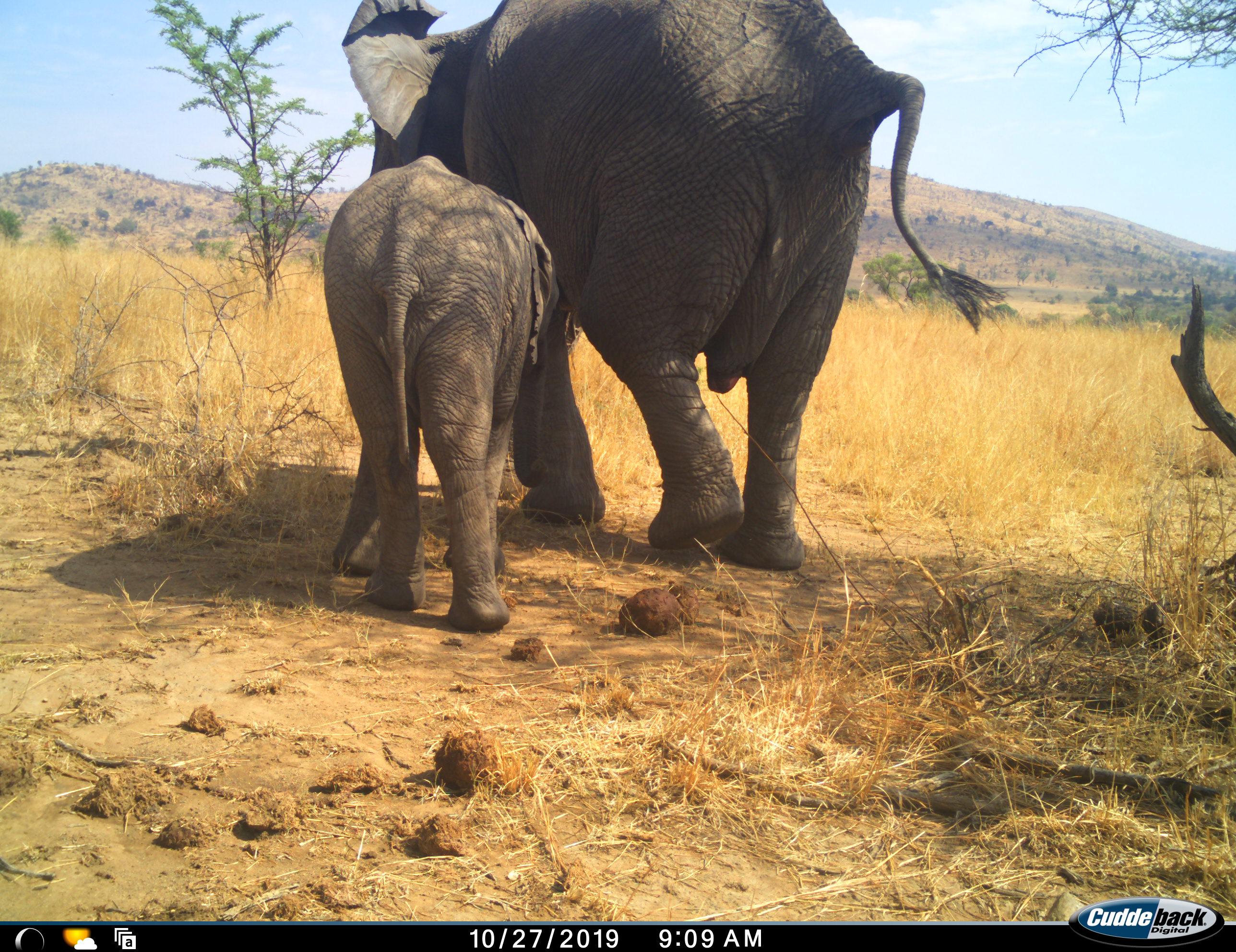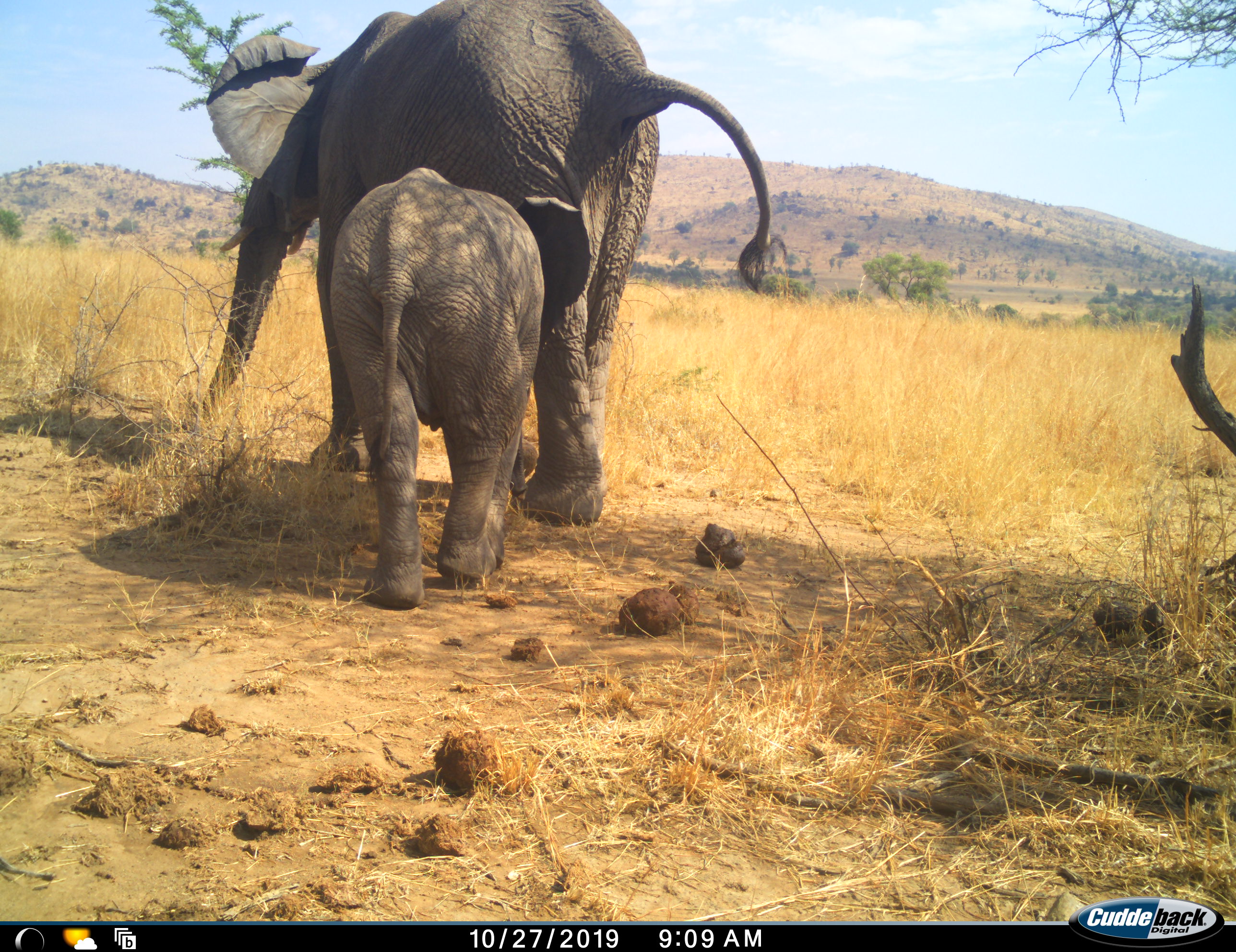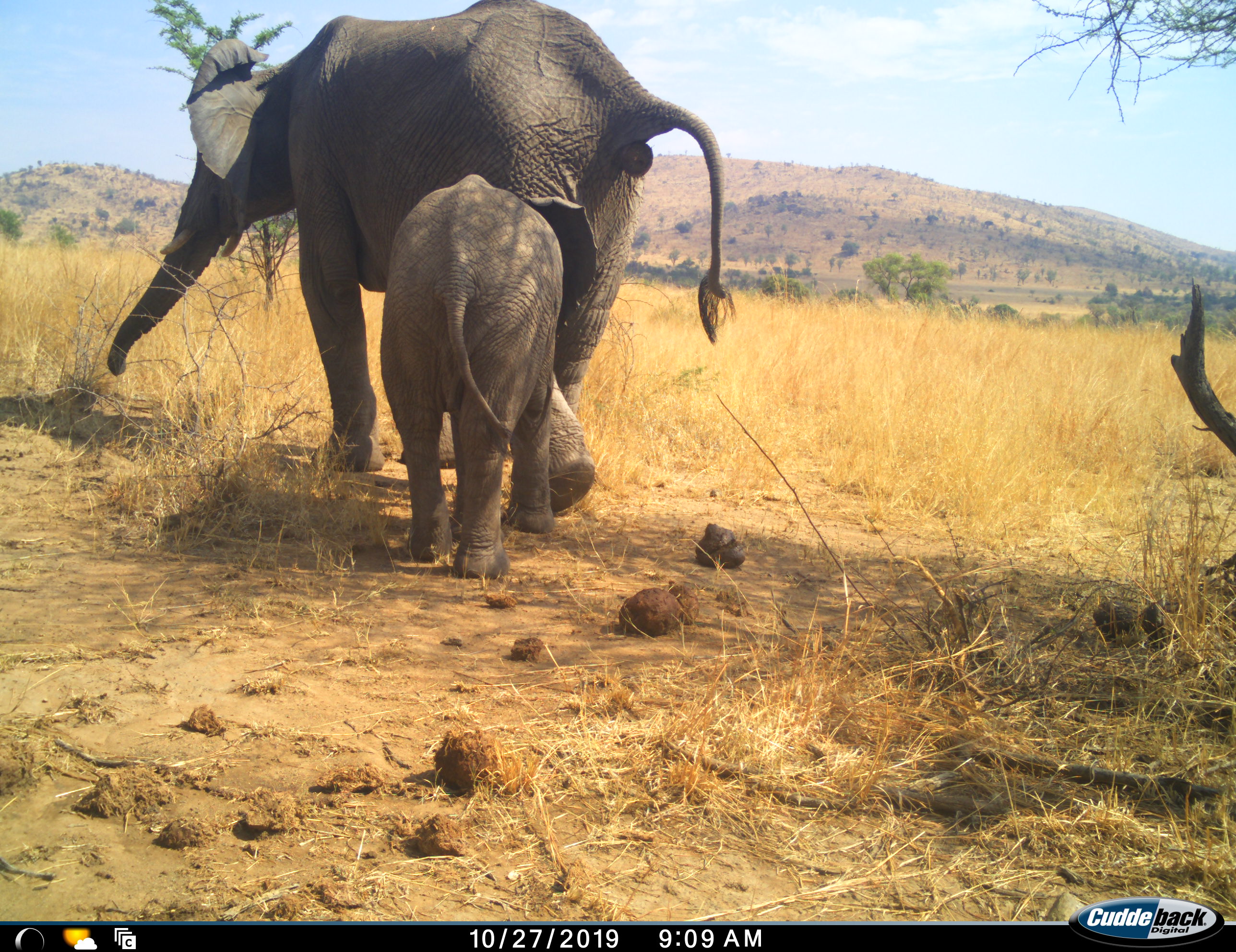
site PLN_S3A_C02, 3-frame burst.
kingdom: Animalia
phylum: Chordata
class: Mammalia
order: Proboscidea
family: Elephantidae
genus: Loxodonta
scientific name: Loxodonta africana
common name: african bush elephant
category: elephant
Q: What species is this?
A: Elephant (african bush elephant) (Loxodonta africana).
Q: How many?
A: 2.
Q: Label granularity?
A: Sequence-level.